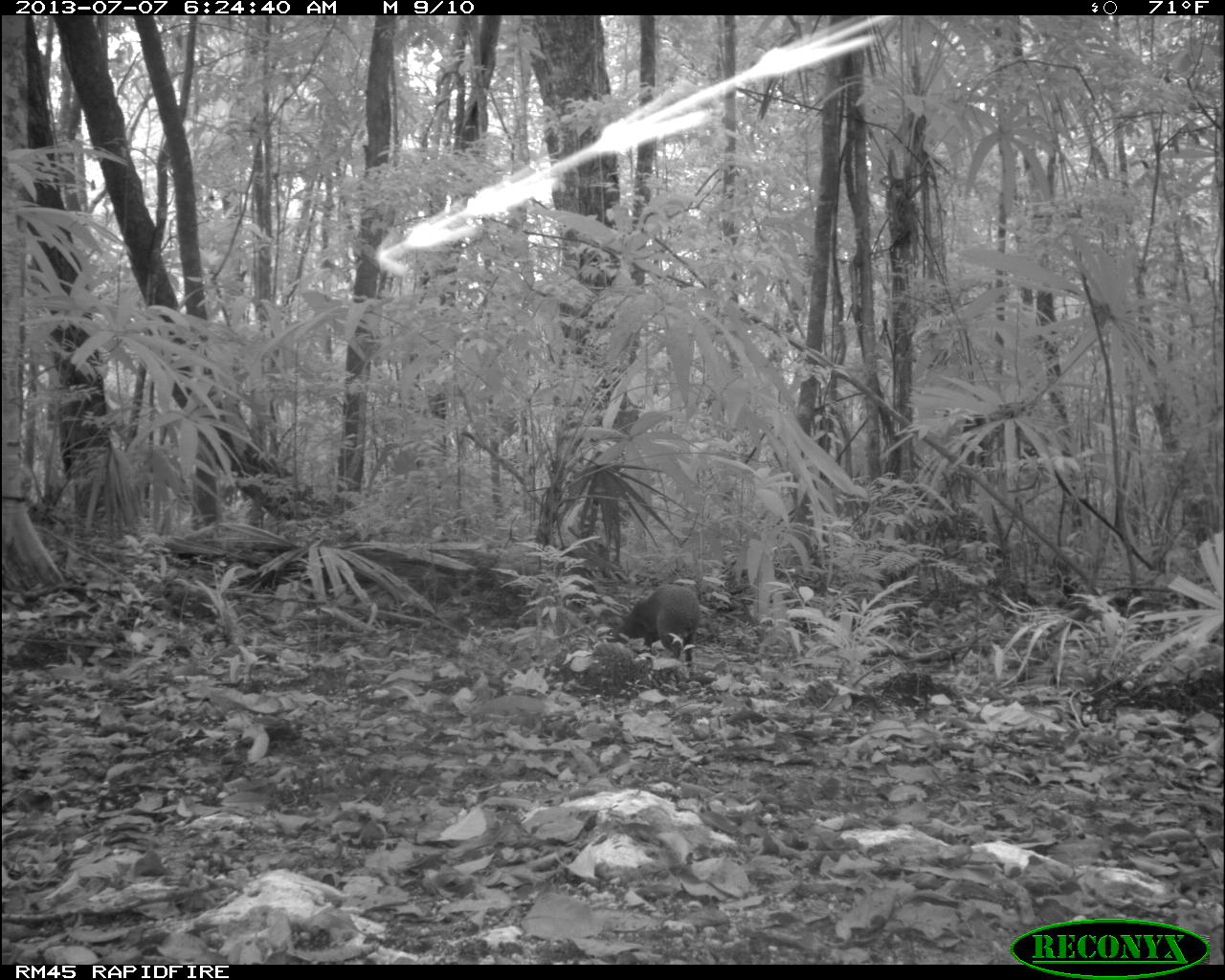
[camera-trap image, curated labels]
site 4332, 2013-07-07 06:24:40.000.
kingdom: Animalia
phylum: Chordata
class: Mammalia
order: Rodentia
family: Dasyproctidae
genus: Dasyprocta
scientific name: Dasyprocta punctata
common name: central american agouti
Dasyprocta punctata (central american agouti), count 1.